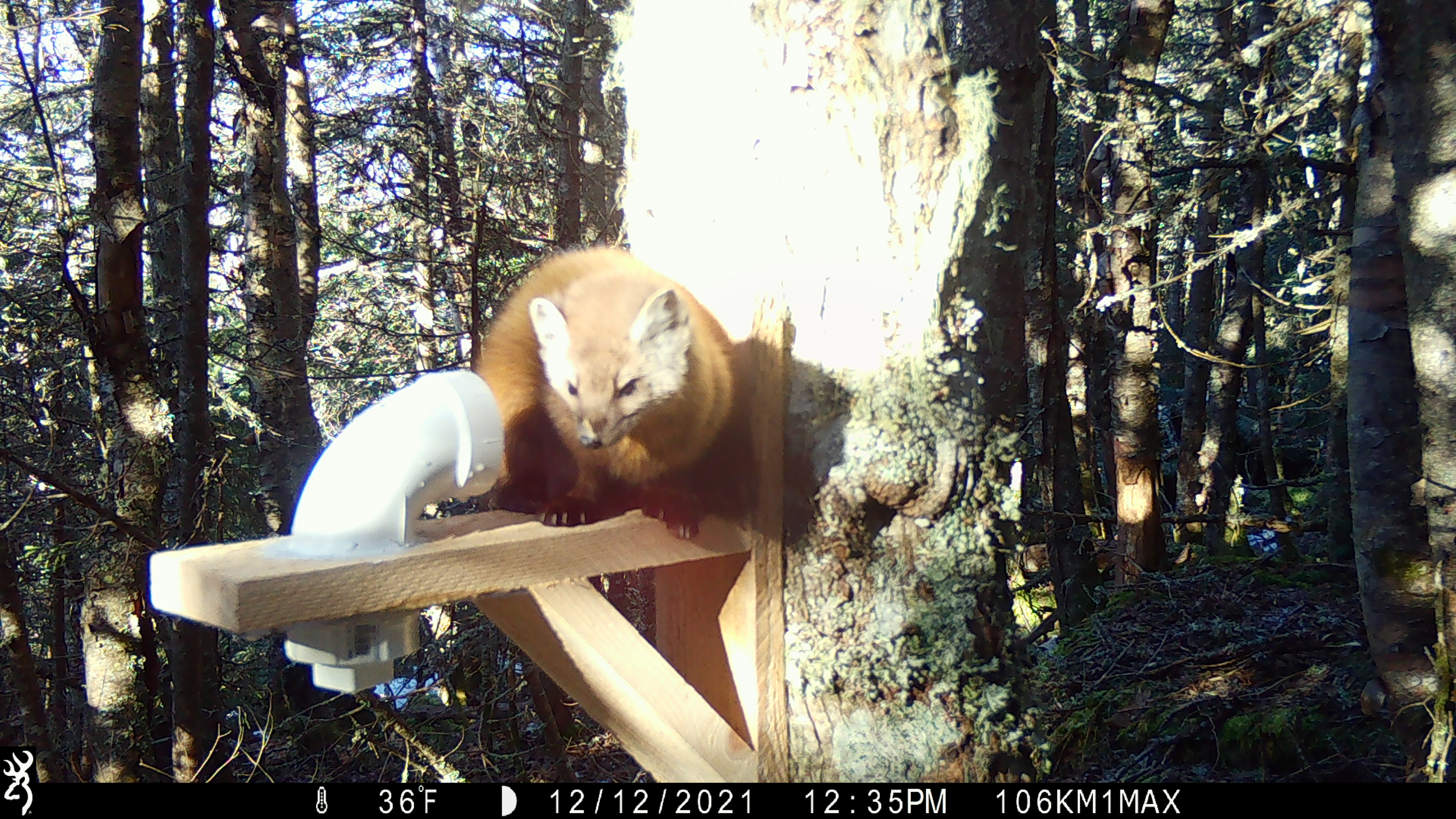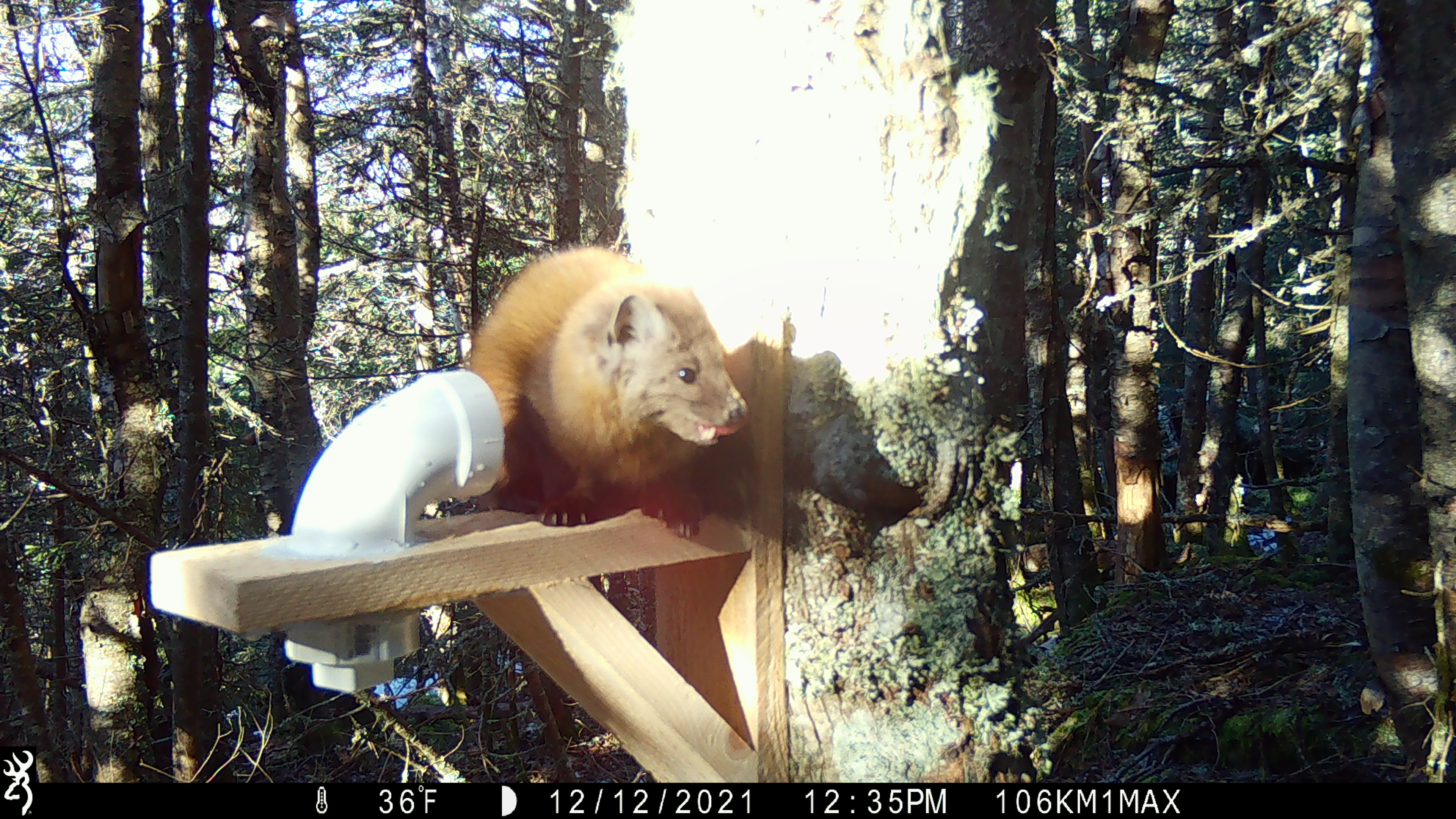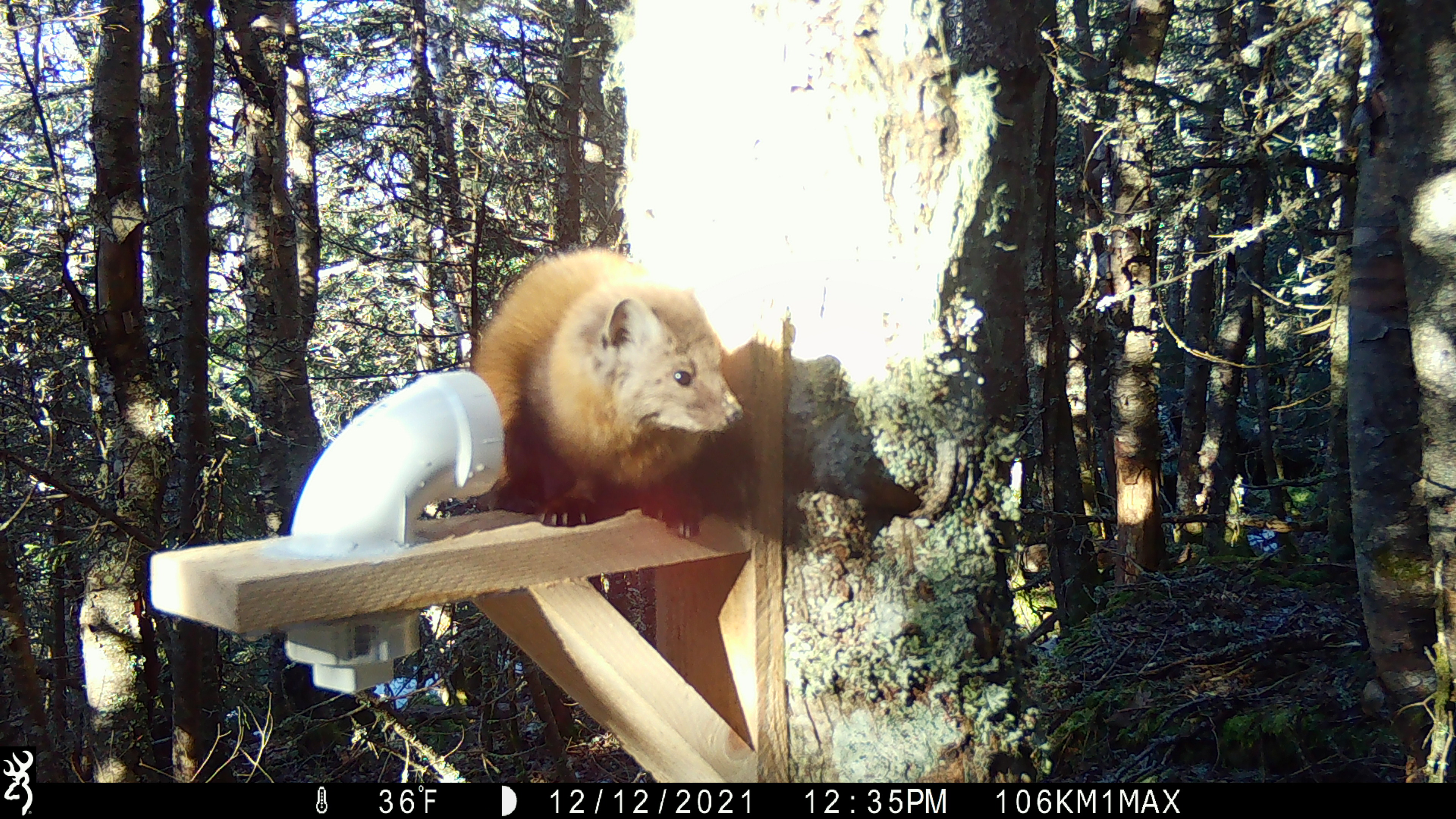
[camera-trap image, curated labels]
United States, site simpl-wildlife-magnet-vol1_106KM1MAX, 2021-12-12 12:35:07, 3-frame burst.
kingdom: Animalia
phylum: Chordata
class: Mammalia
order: Carnivora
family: Mustelidae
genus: Martes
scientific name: Martes americana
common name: american marten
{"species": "american marten (Martes americana)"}